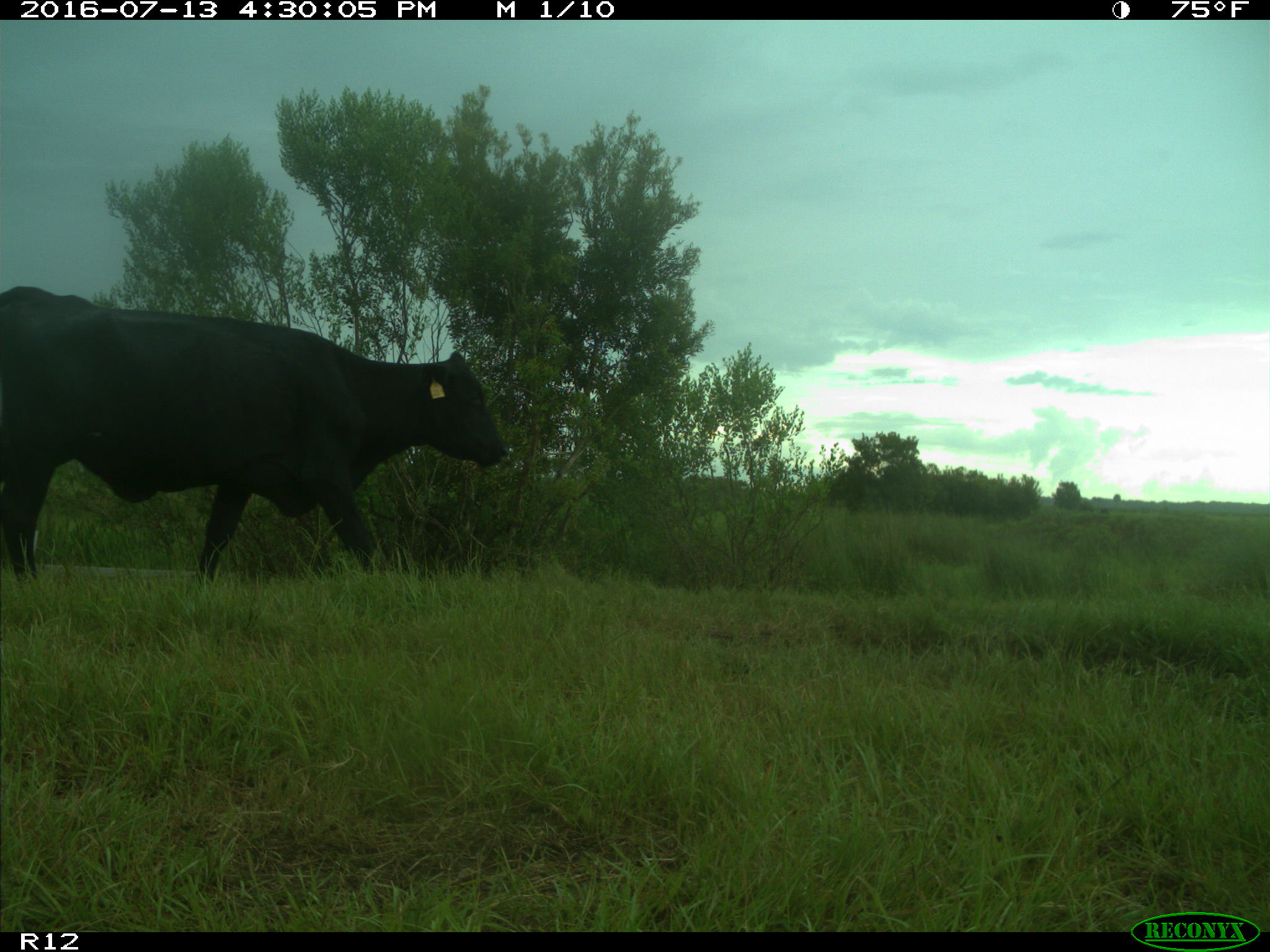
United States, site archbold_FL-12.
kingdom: Animalia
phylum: Chordata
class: Mammalia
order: Artiodactyla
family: Bovidae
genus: Bos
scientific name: Bos taurus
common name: domestic cow